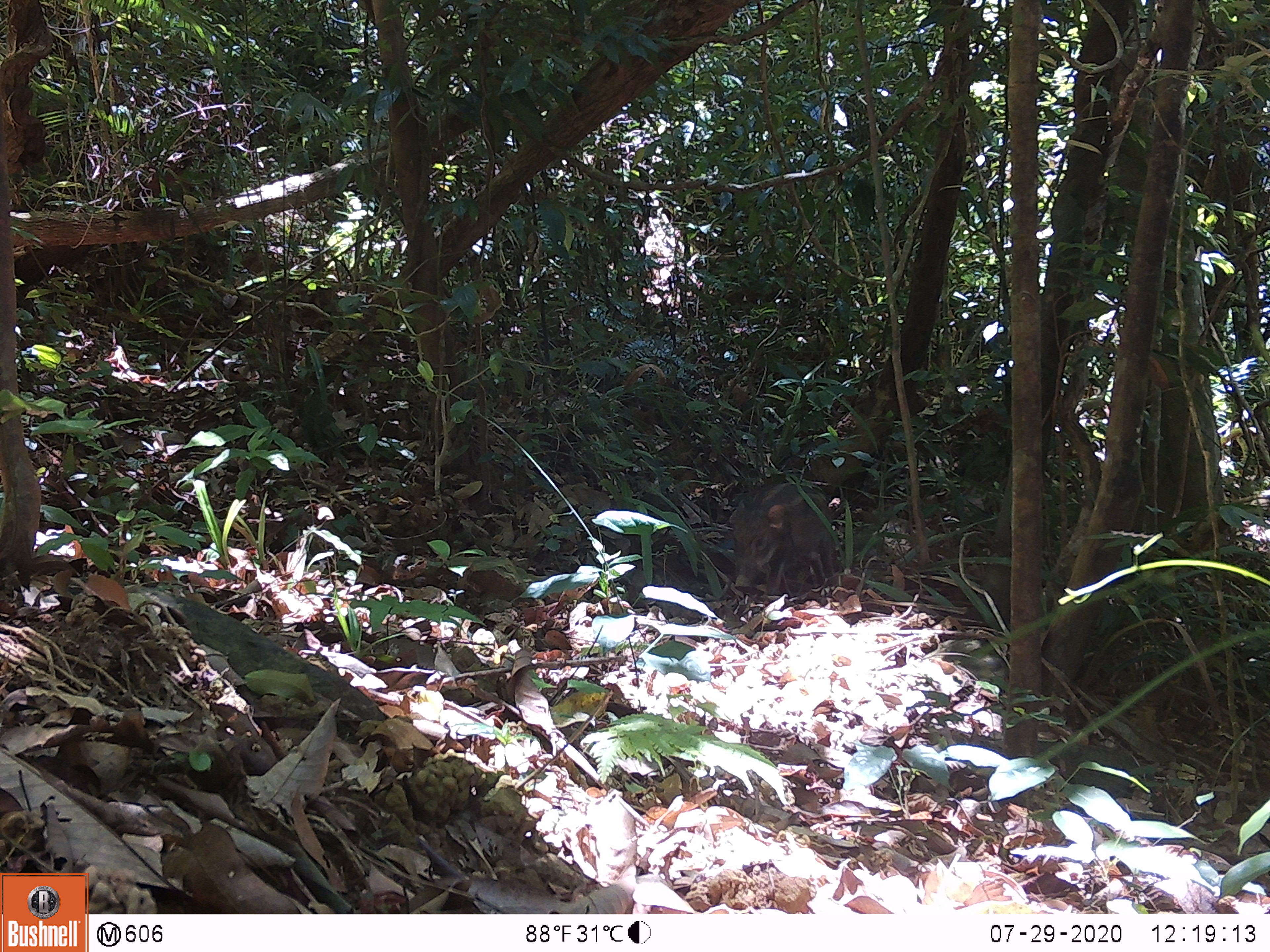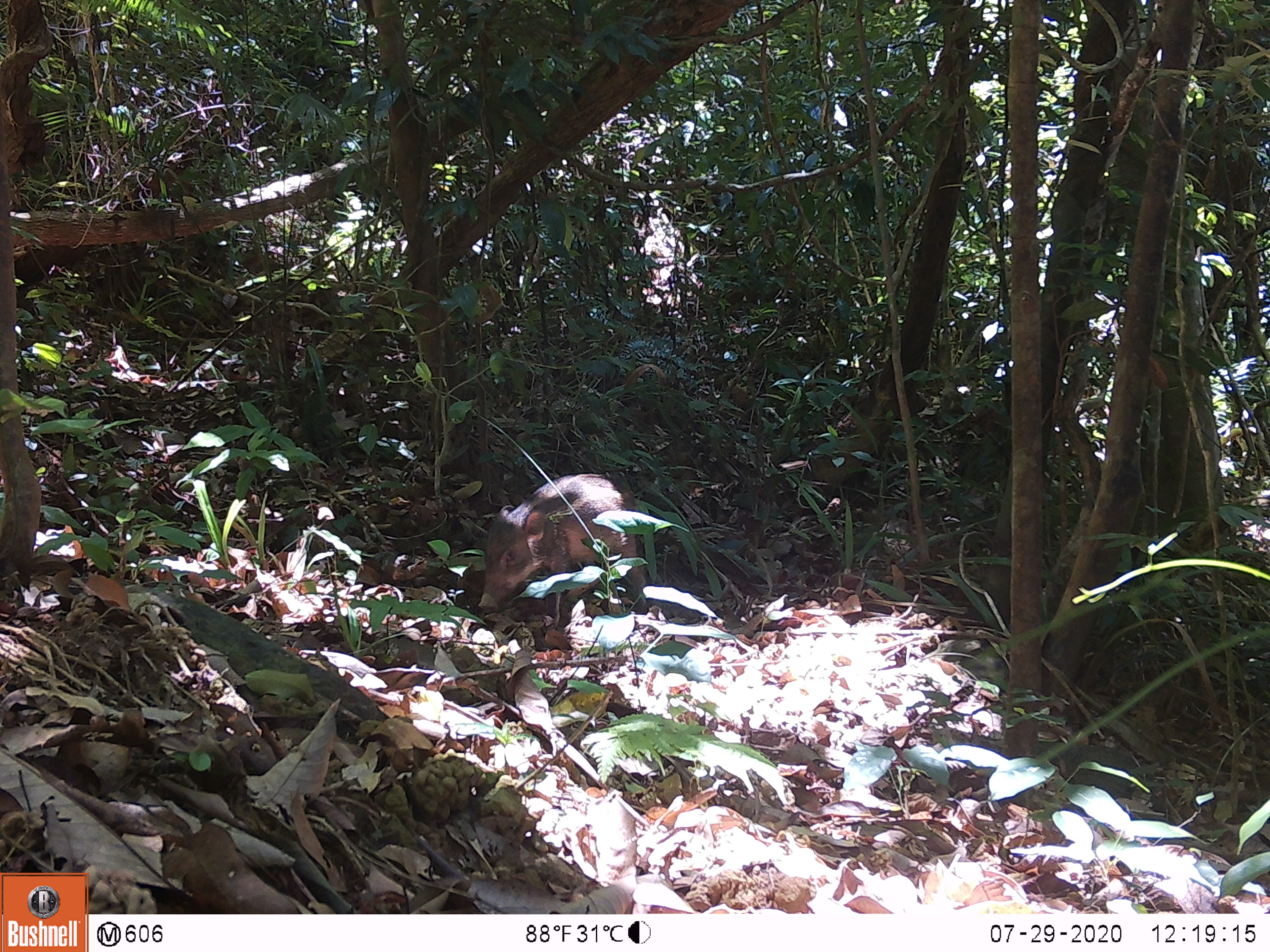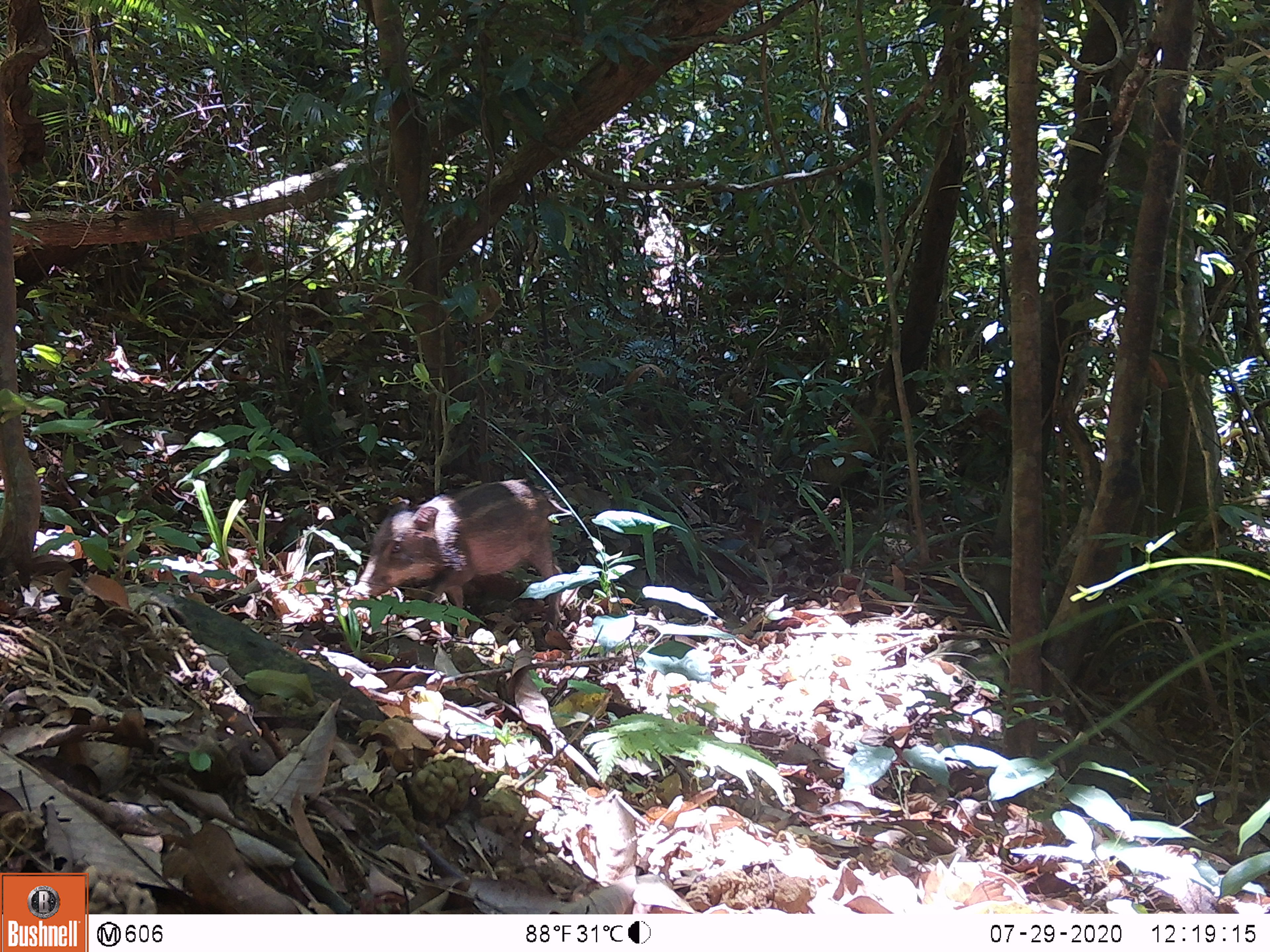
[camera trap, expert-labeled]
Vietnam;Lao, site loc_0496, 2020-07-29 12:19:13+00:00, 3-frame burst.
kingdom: Animalia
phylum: Chordata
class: Mammalia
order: Artiodactyla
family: Suidae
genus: Sus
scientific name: Sus scrofa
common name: eurasian wild pig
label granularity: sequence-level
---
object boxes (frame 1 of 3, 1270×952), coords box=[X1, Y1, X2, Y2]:
eurasian wild pig: box=[729, 481, 836, 597]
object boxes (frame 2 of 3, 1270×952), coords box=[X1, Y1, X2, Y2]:
eurasian wild pig: box=[477, 472, 650, 615]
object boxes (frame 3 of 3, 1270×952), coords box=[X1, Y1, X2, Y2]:
eurasian wild pig: box=[353, 478, 563, 629]